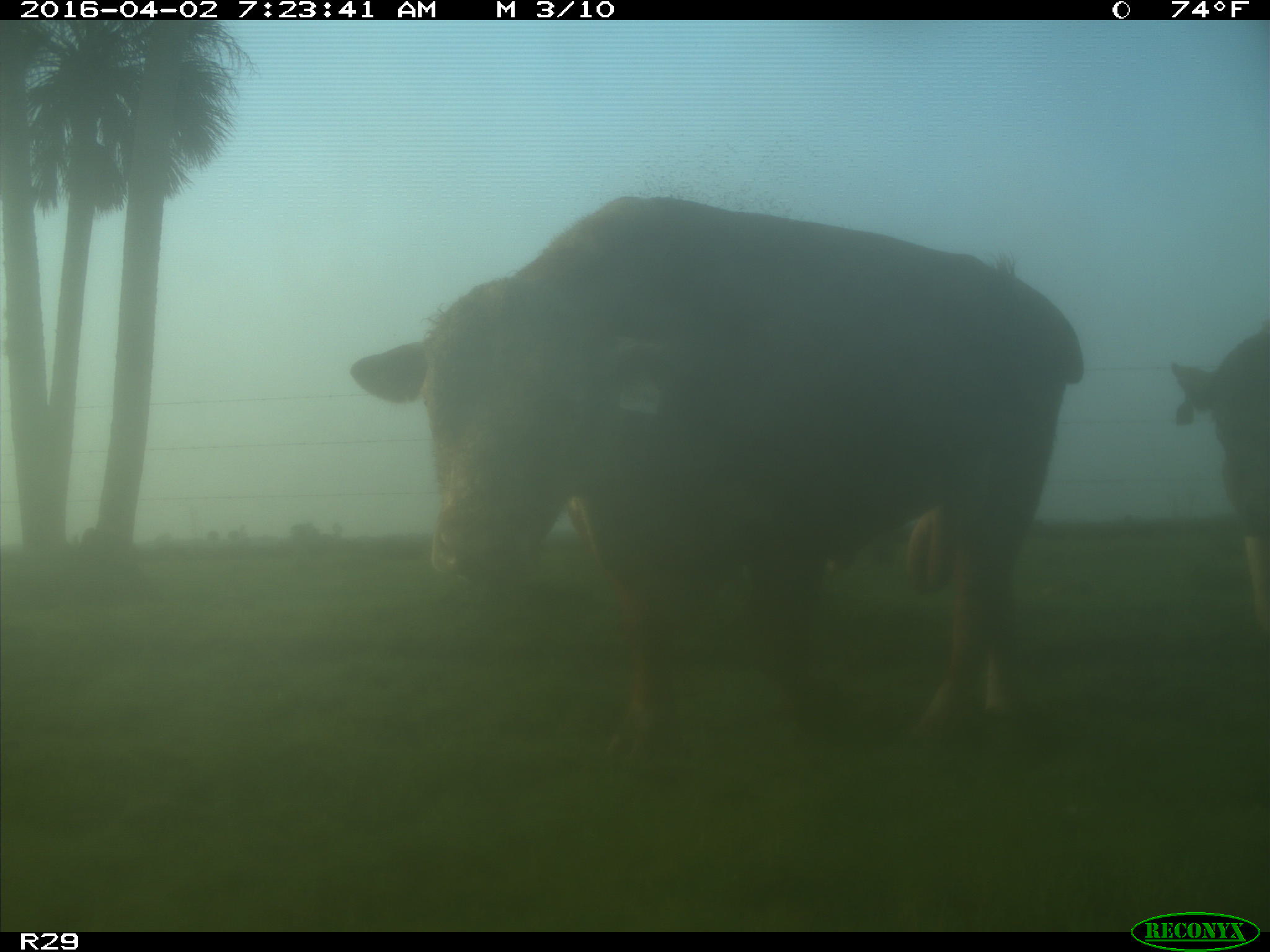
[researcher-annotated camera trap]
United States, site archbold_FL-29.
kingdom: Animalia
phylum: Chordata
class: Mammalia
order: Artiodactyla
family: Bovidae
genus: Bos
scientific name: Bos taurus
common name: domestic cow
Bos taurus (domestic cow).